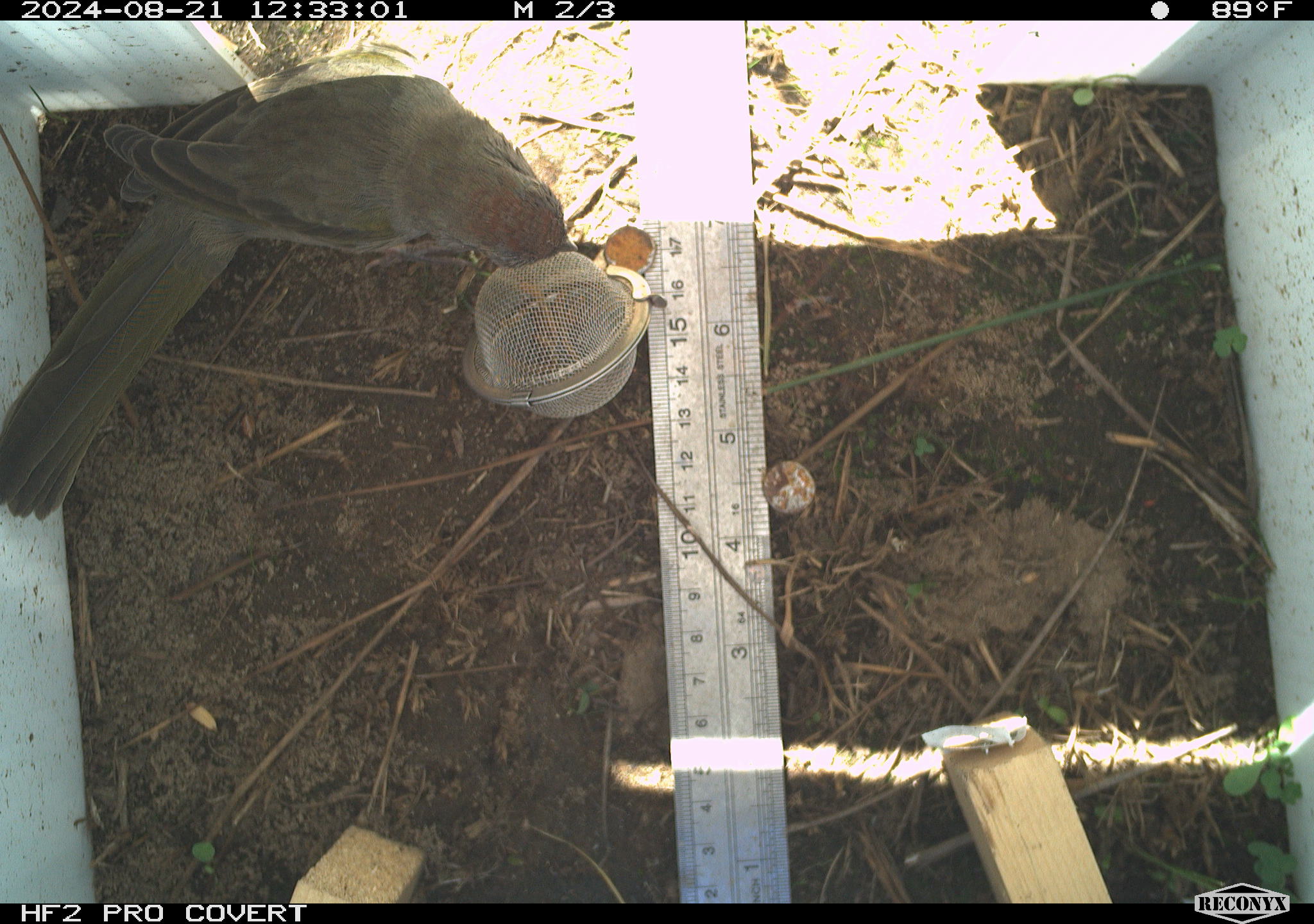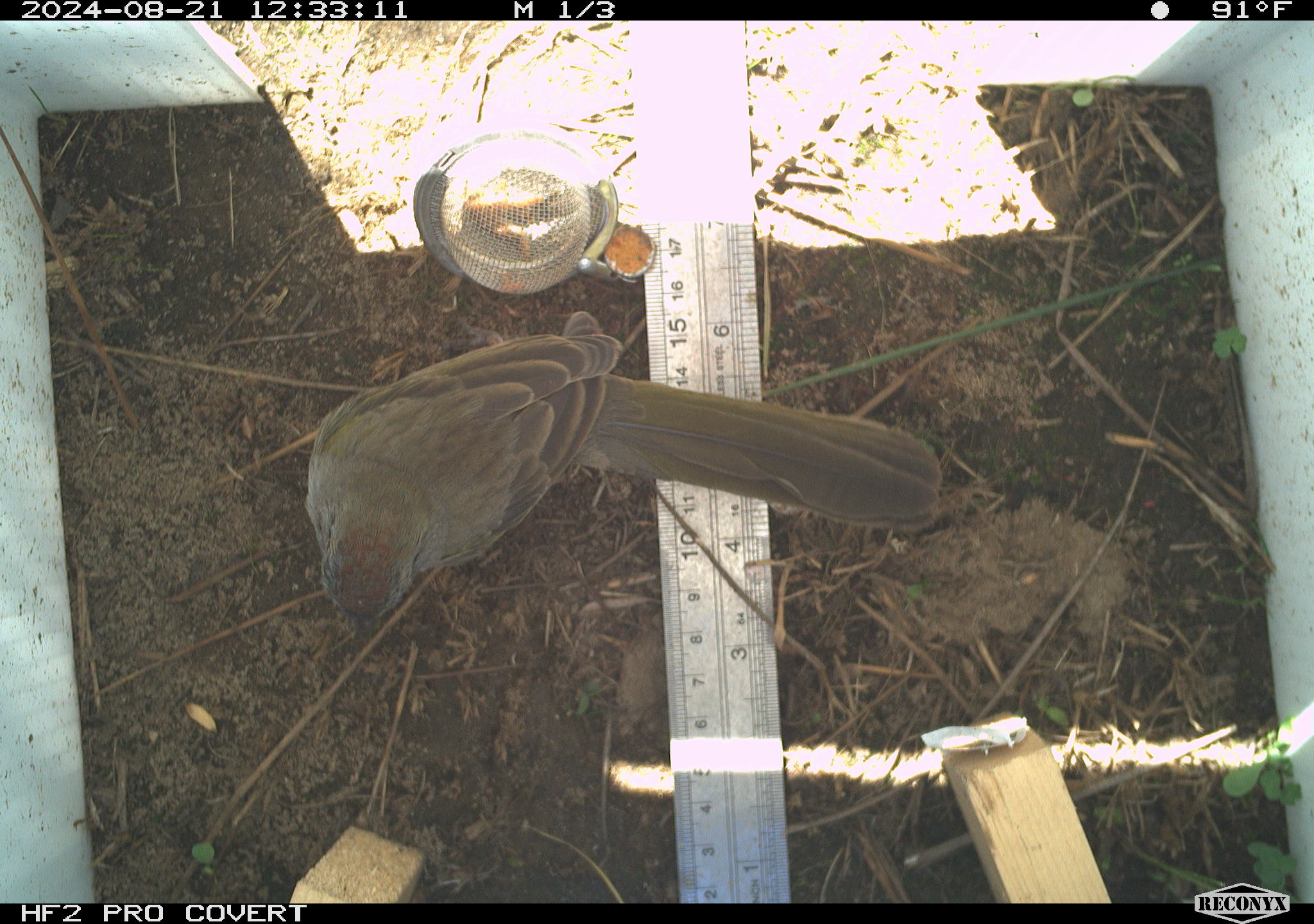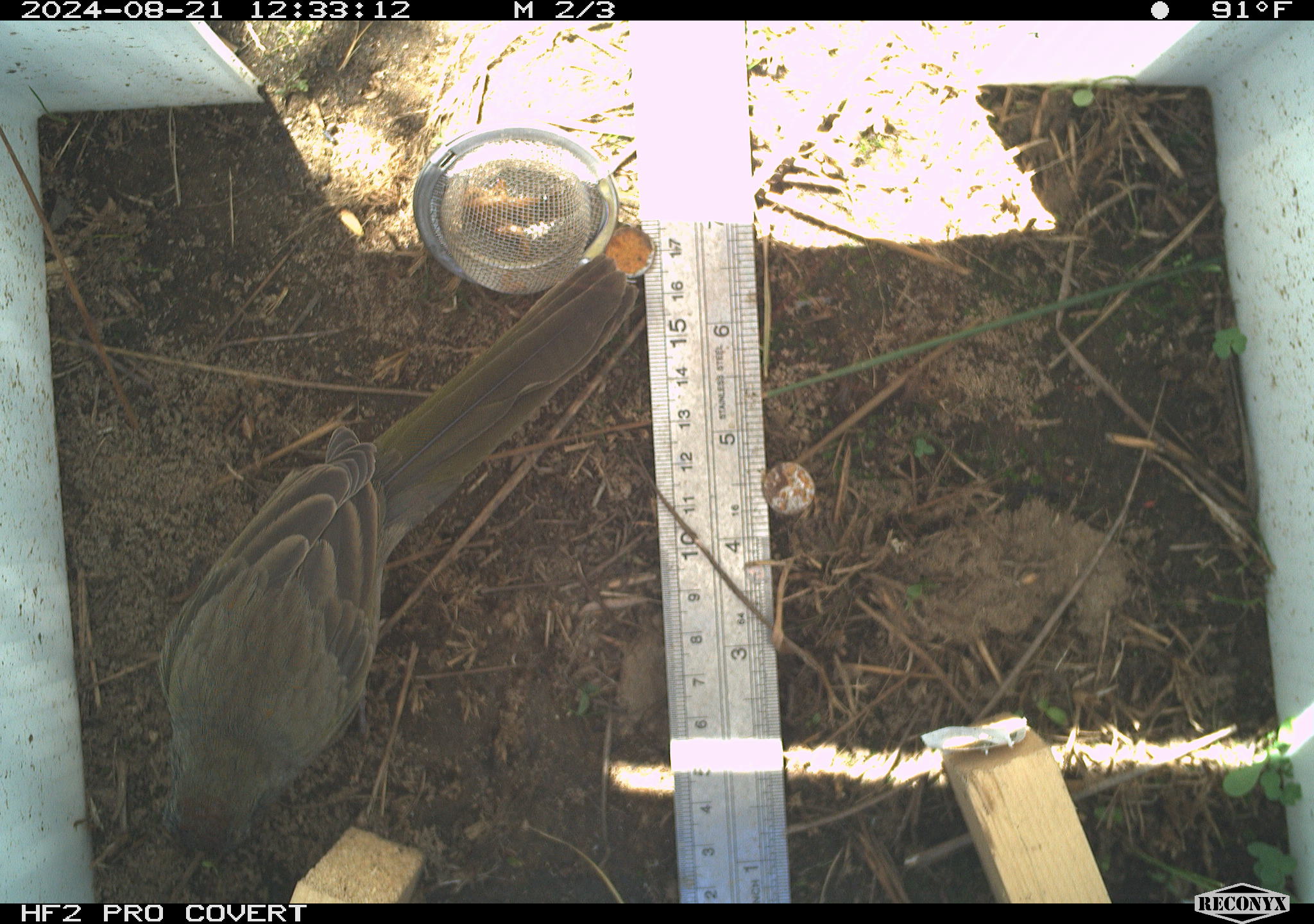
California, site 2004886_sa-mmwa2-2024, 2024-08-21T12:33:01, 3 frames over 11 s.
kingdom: Animalia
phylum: Chordata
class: Aves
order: Passeriformes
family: Passerellidae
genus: Pipilo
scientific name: Pipilo chlorurus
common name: green-tailed towhee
Green-tailed towhee (Pipilo chlorurus).